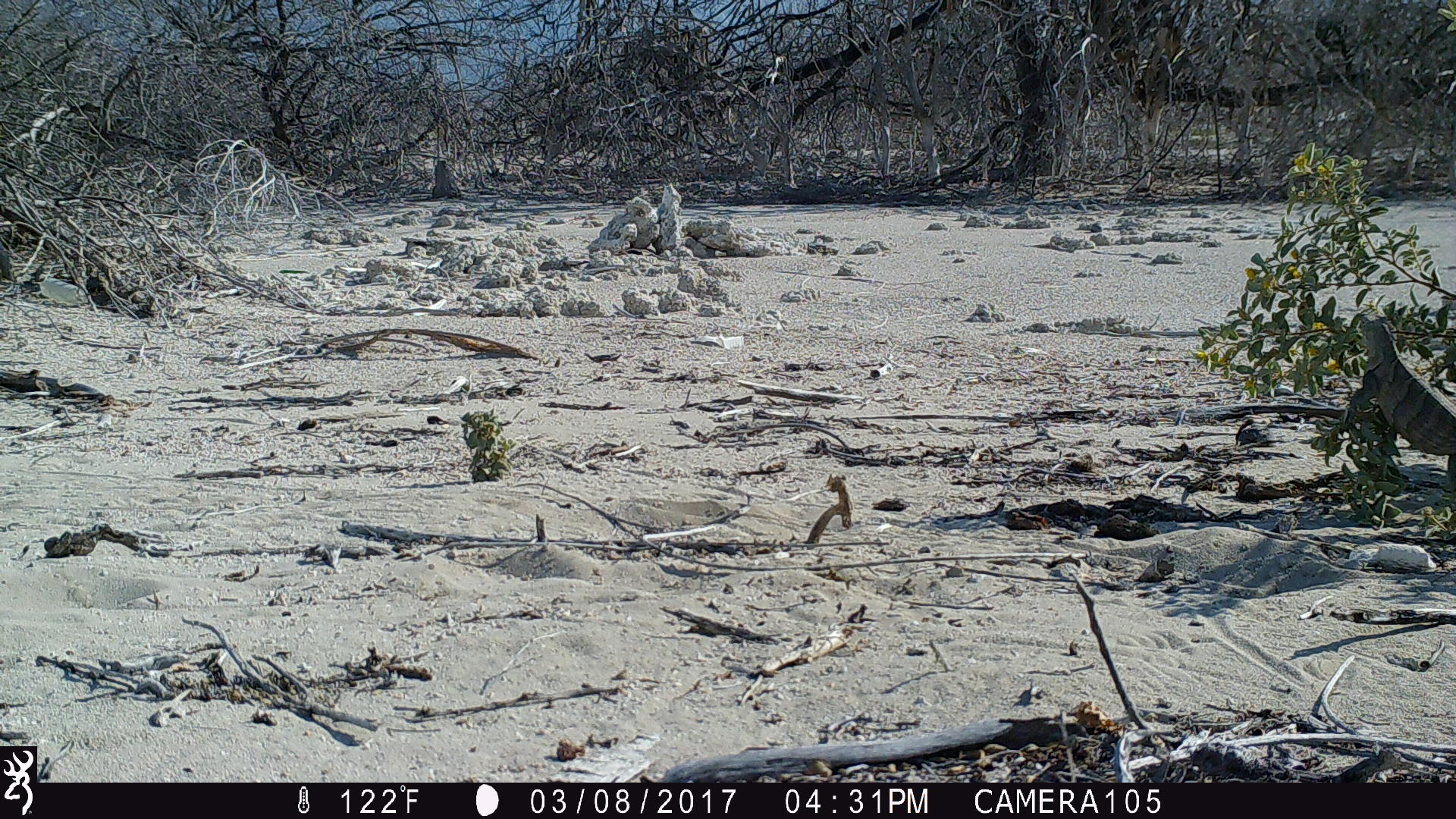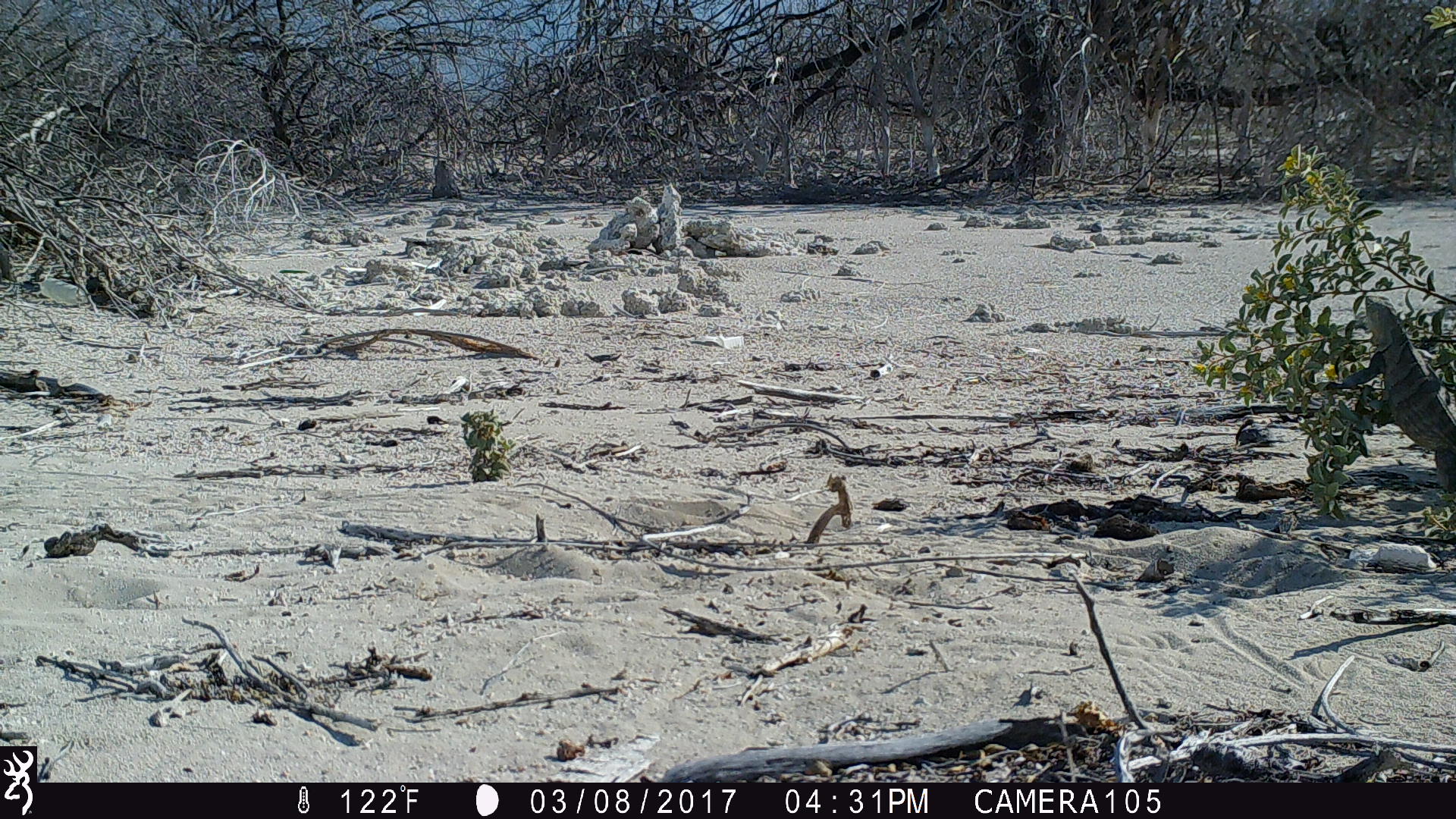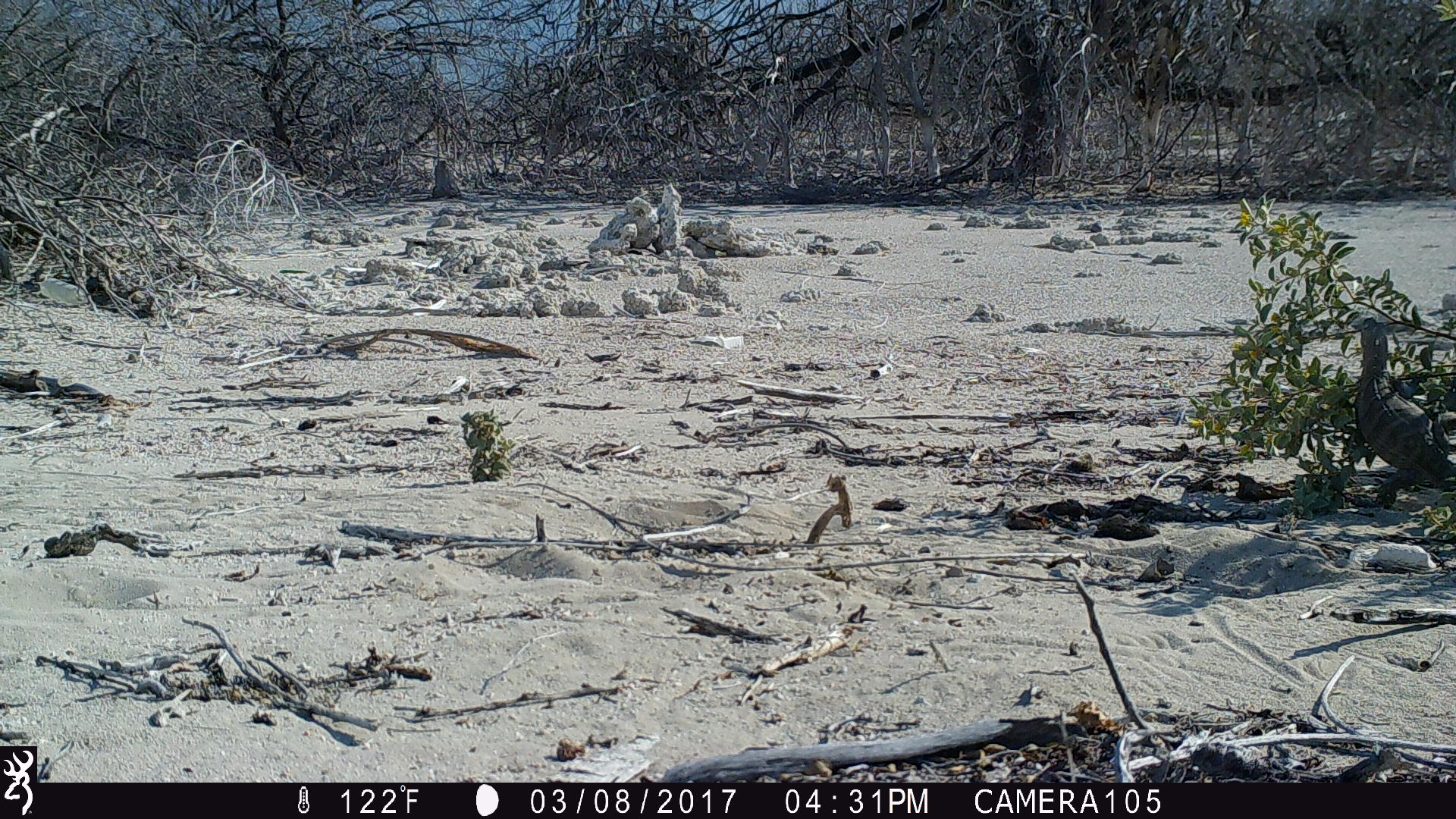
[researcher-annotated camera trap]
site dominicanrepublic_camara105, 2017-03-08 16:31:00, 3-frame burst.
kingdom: Animalia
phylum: Chordata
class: Reptilia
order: Squamata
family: Iguanidae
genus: Iguana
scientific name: Iguana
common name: typical iguanas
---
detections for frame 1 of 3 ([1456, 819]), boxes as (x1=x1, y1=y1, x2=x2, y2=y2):
iguana: (x1=1343, y1=297, x2=1456, y2=500)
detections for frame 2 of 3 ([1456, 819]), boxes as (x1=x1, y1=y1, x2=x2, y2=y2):
iguana: (x1=1327, y1=303, x2=1456, y2=511)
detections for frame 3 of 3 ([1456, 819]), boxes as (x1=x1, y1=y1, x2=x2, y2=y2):
iguana: (x1=1342, y1=310, x2=1455, y2=495)